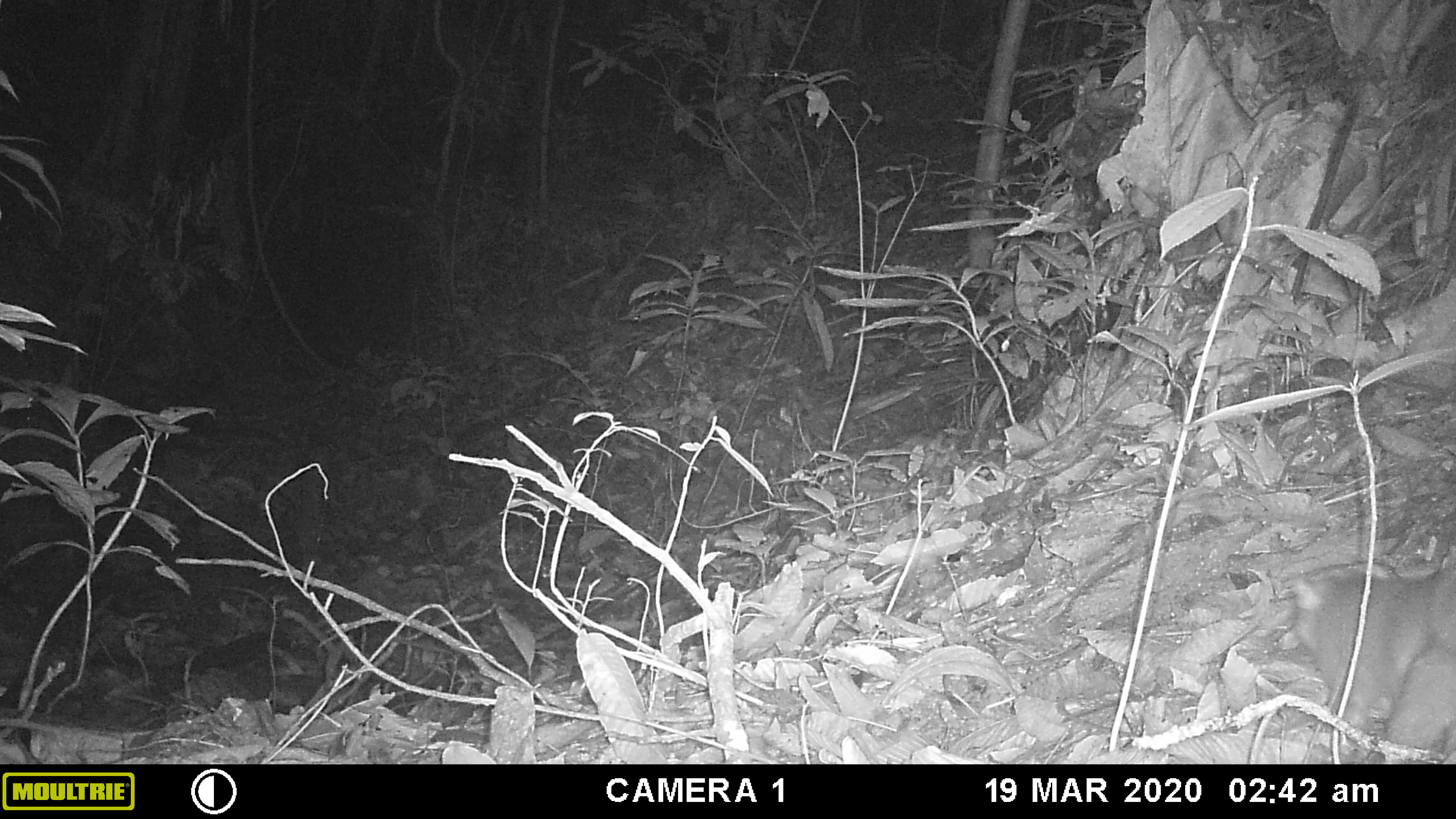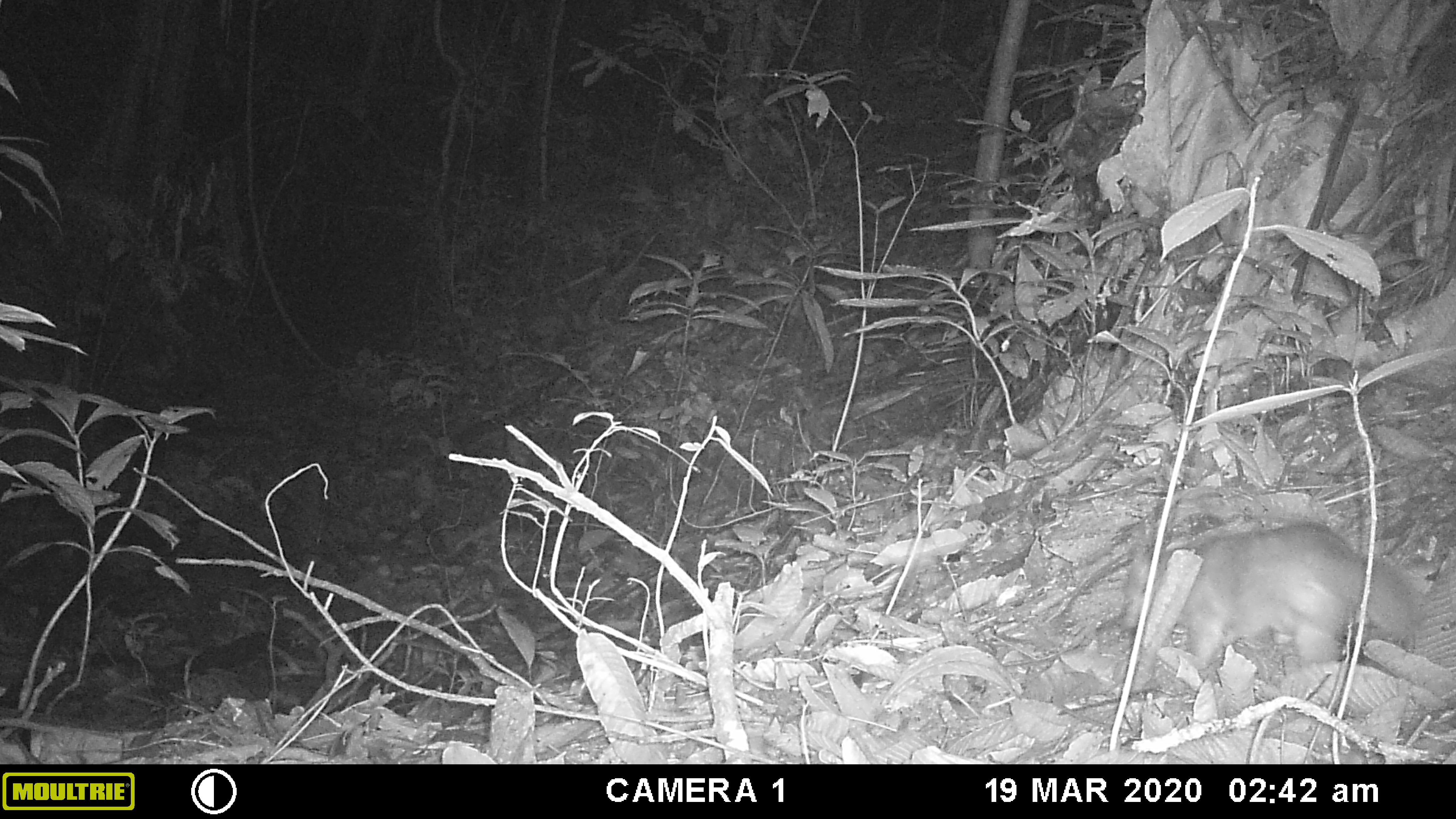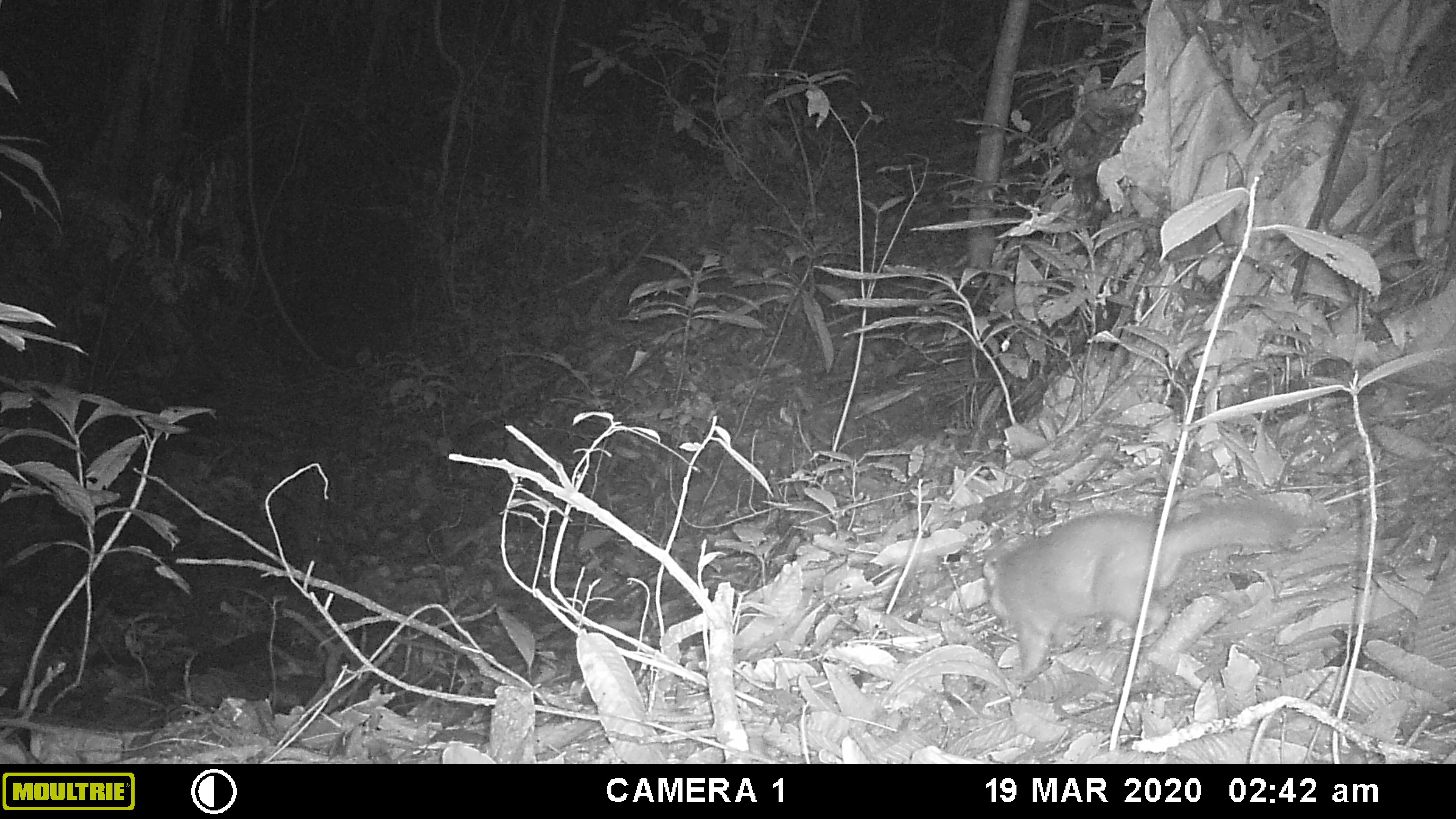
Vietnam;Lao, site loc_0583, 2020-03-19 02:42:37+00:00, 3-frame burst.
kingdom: Animalia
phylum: Chordata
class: Mammalia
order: Carnivora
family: Mustelidae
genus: Melogale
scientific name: Melogale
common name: ferret badger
Ferret badger (Melogale). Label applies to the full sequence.